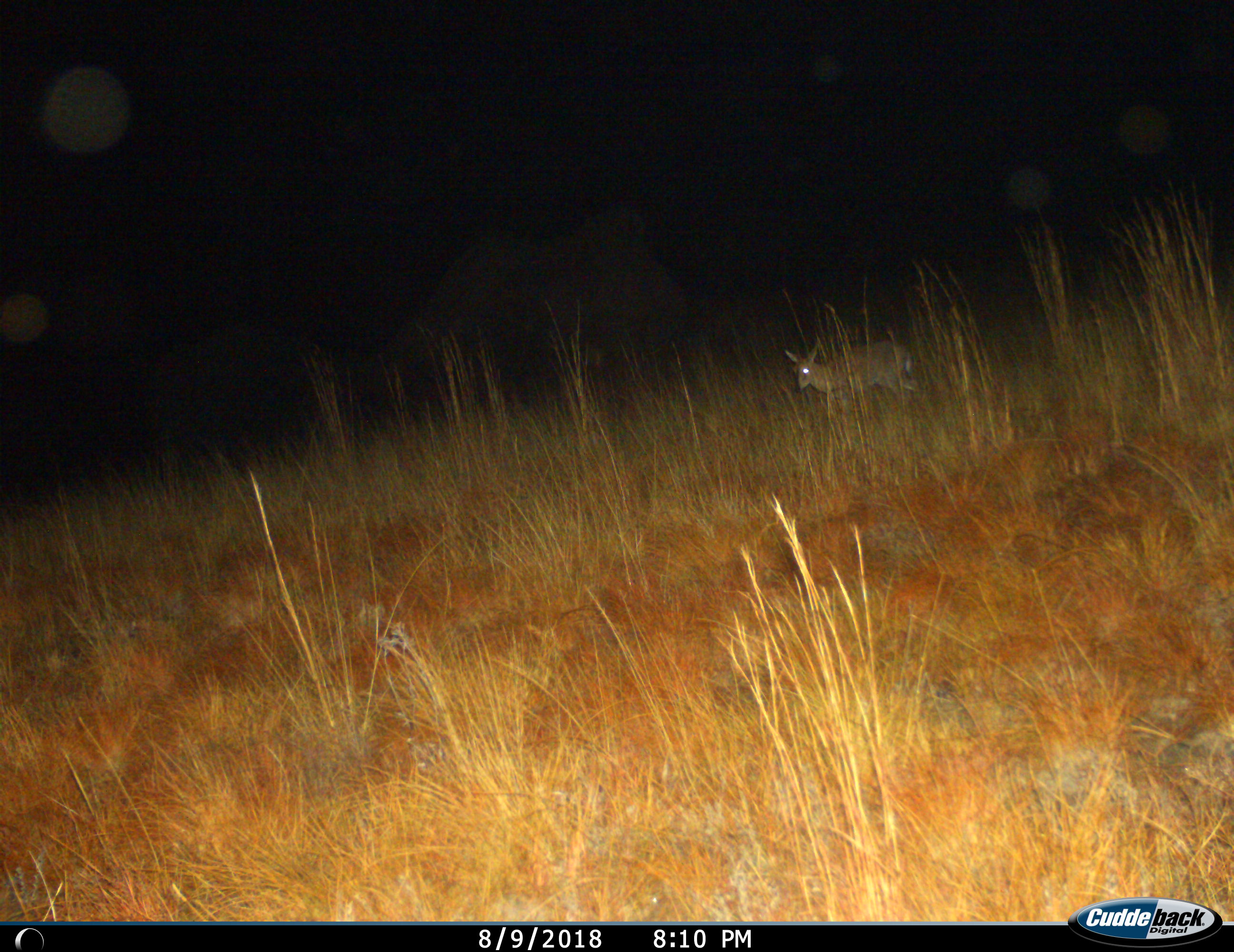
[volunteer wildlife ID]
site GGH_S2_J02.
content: unidentified animal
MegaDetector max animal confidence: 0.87